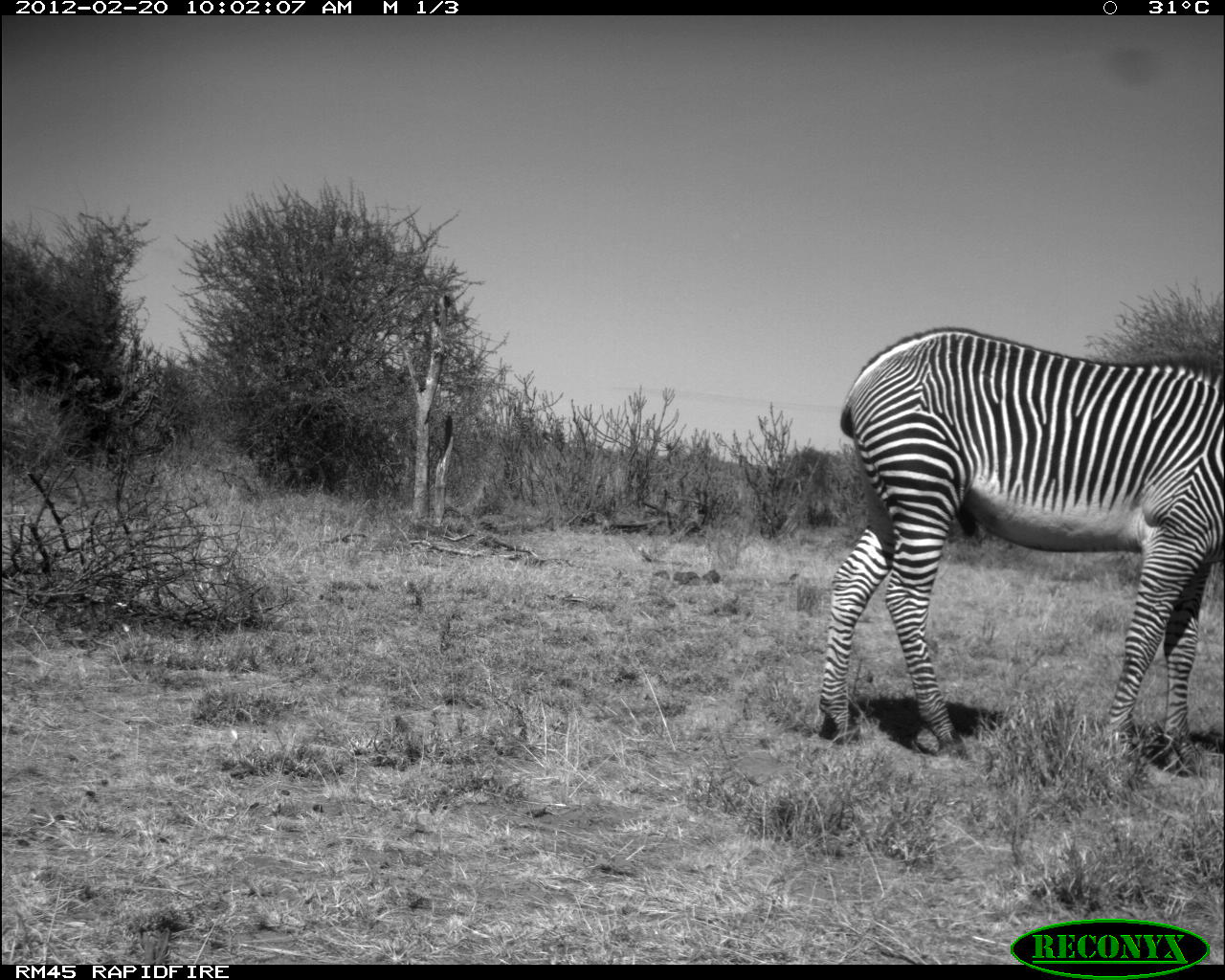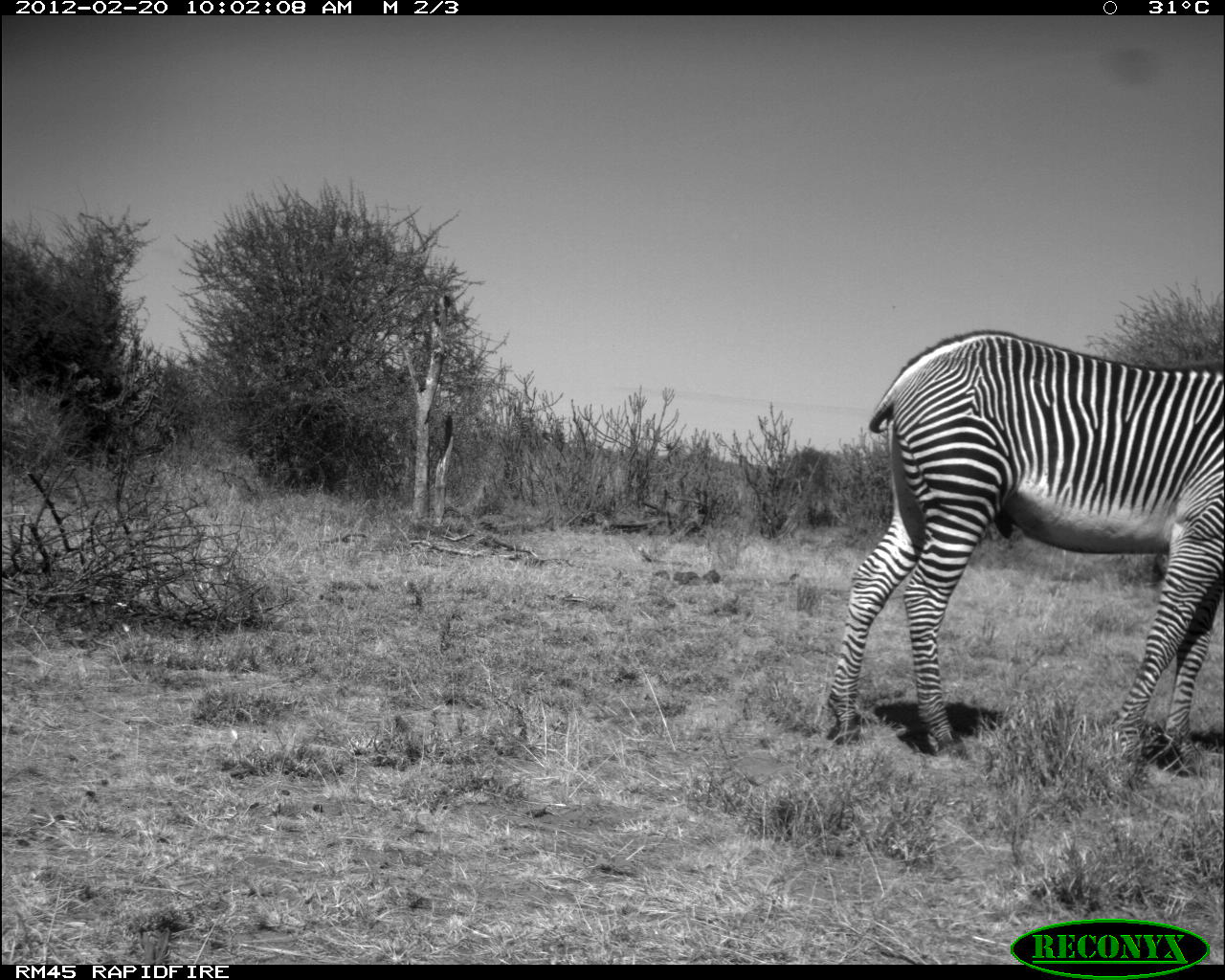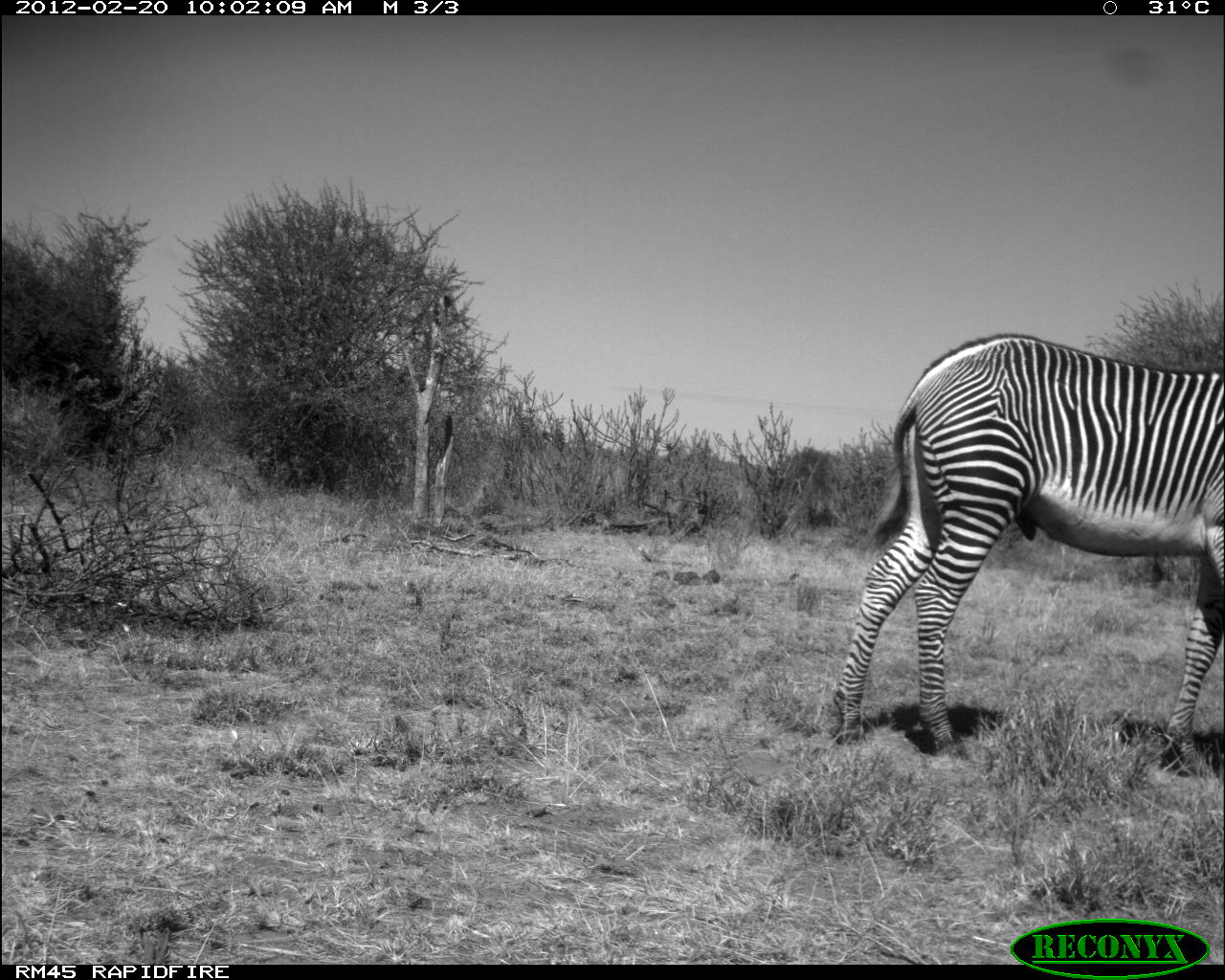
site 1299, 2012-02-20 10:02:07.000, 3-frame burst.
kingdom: Animalia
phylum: Chordata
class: Mammalia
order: Perissodactyla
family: Equidae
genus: Equus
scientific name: Equus grevyi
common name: grévy's zebra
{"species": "Equus grevyi (grévy's zebra)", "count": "1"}